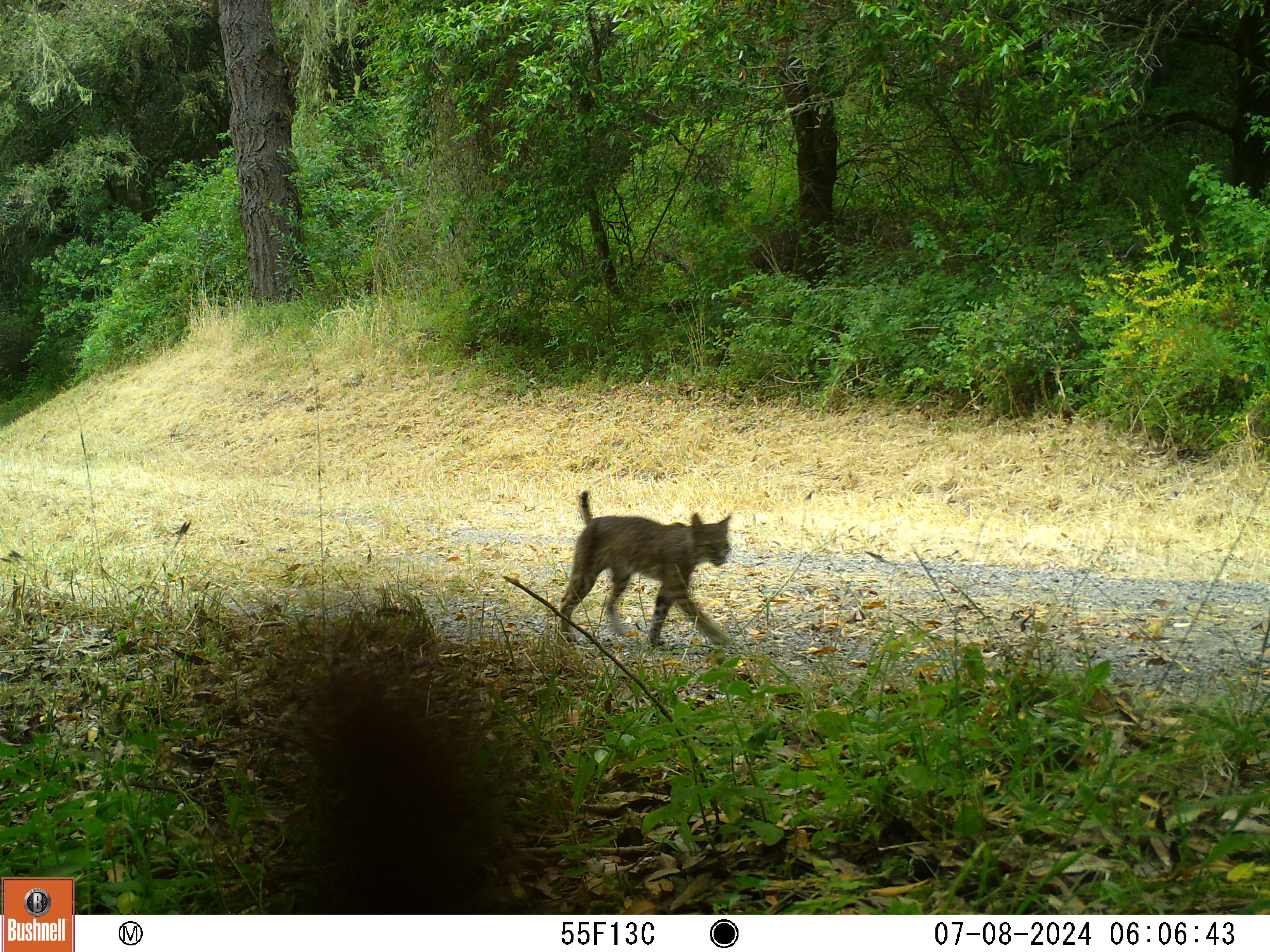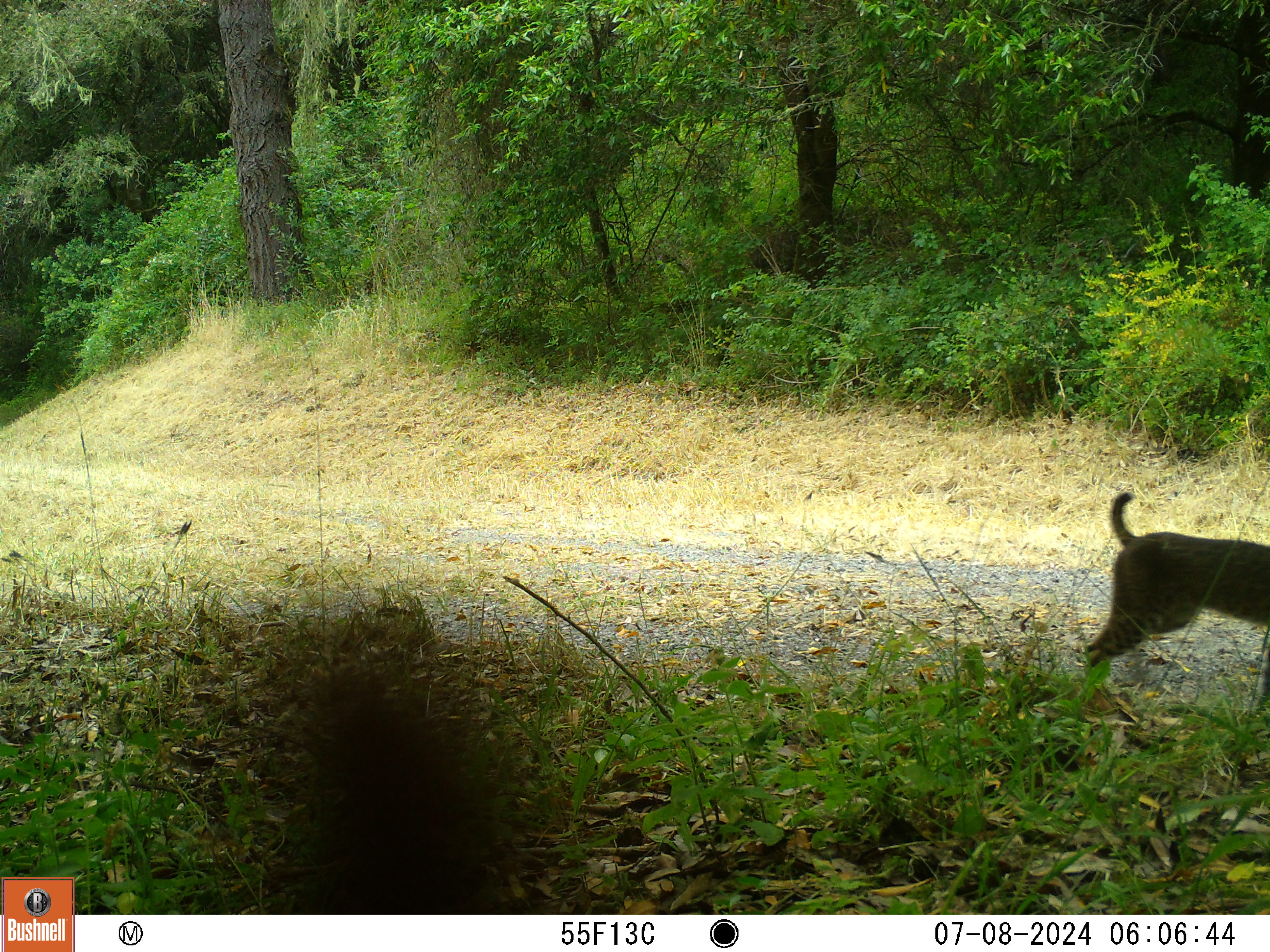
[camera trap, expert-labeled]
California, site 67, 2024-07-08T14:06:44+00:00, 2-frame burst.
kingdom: Animalia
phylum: Chordata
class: Mammalia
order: Carnivora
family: Felidae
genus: Lynx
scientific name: Lynx rufus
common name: bobcat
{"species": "bobcat (Lynx rufus)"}